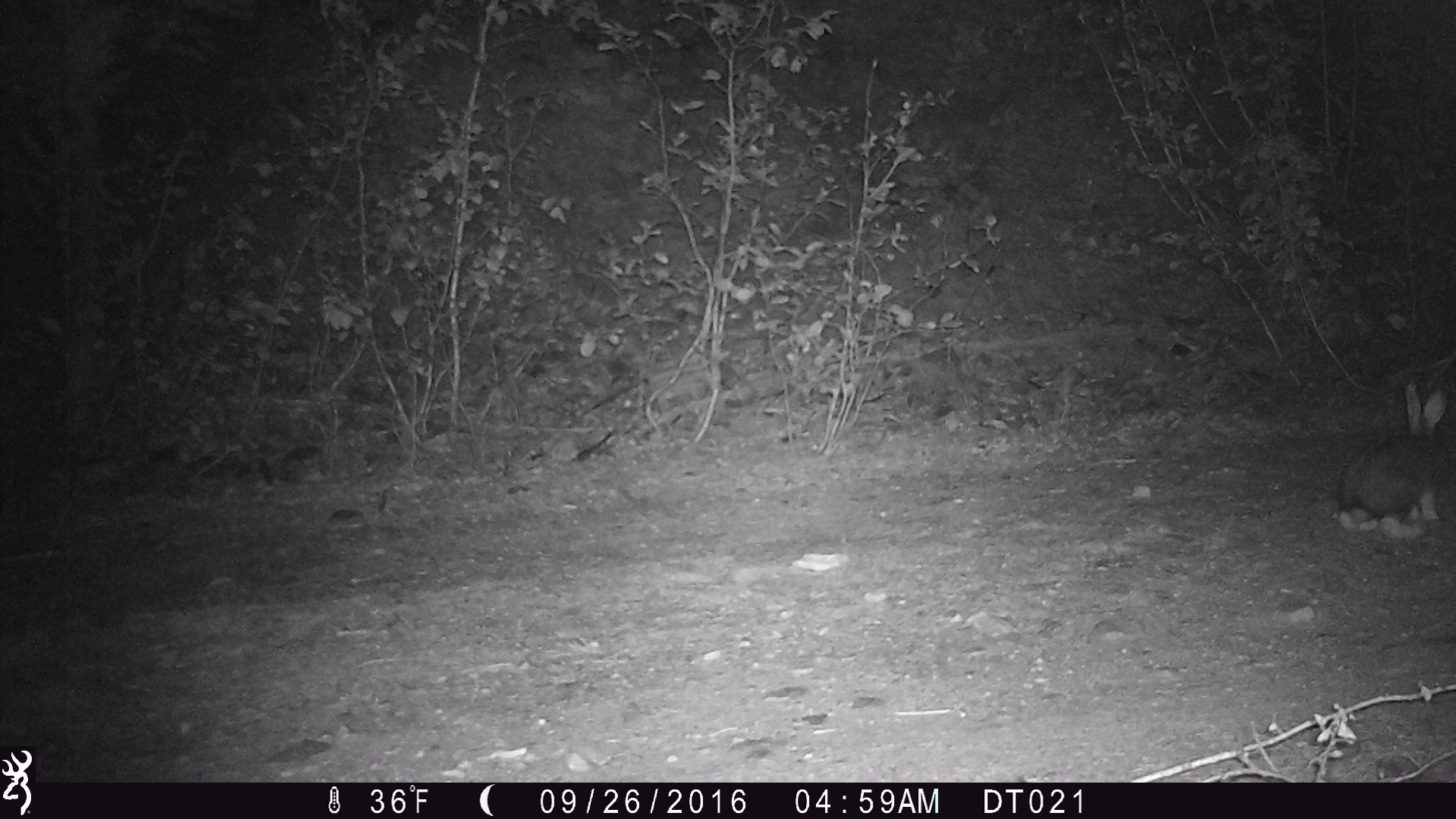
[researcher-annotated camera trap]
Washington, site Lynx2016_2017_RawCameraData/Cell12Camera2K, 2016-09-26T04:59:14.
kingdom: Animalia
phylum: Chordata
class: Mammalia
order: Lagomorpha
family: Leporidae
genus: Lepus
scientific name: Lepus americanus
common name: snowshoe hare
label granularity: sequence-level